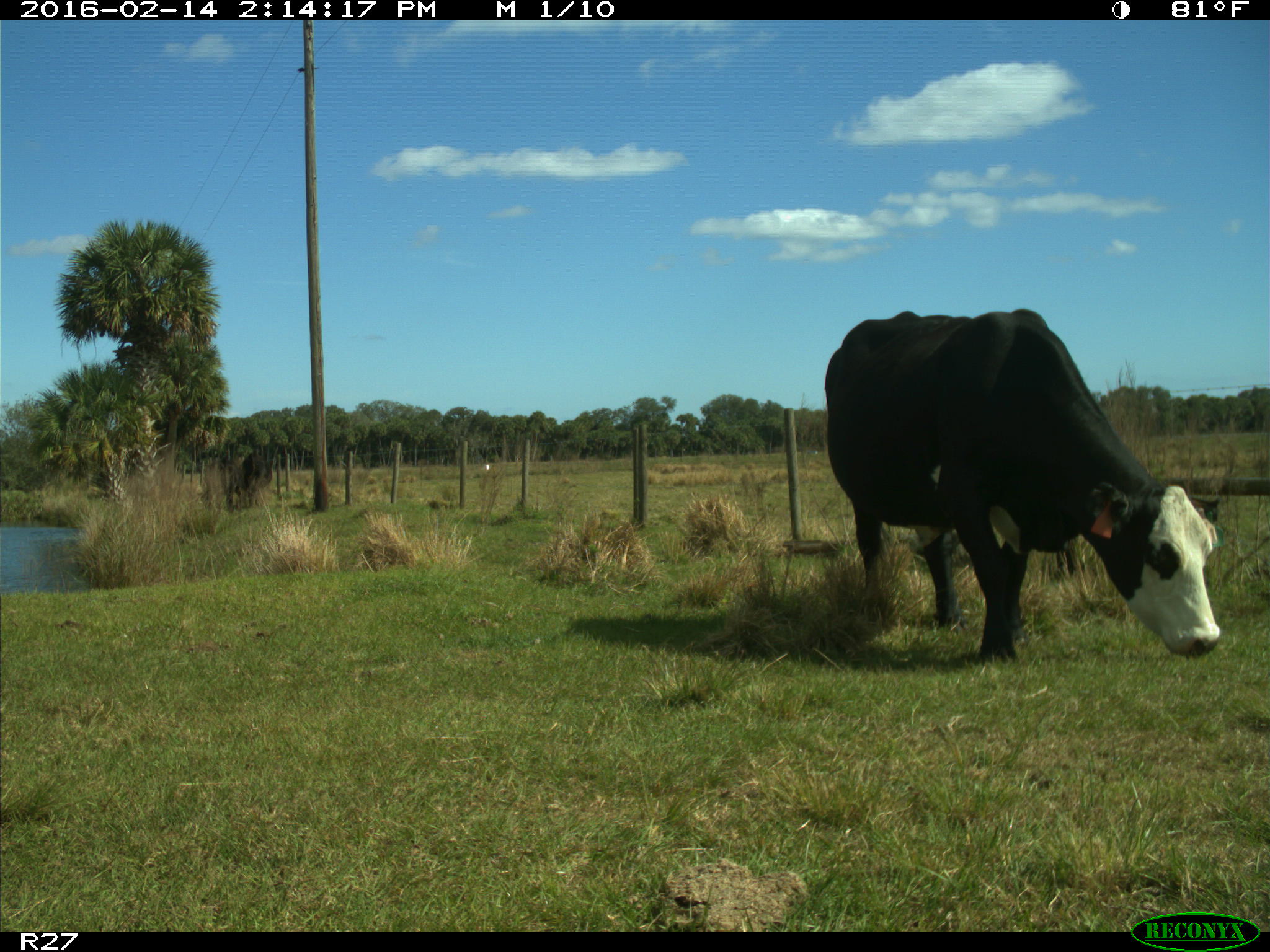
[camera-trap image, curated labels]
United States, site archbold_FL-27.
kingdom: Animalia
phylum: Chordata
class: Mammalia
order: Artiodactyla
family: Bovidae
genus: Bos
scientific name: Bos taurus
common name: domestic cow